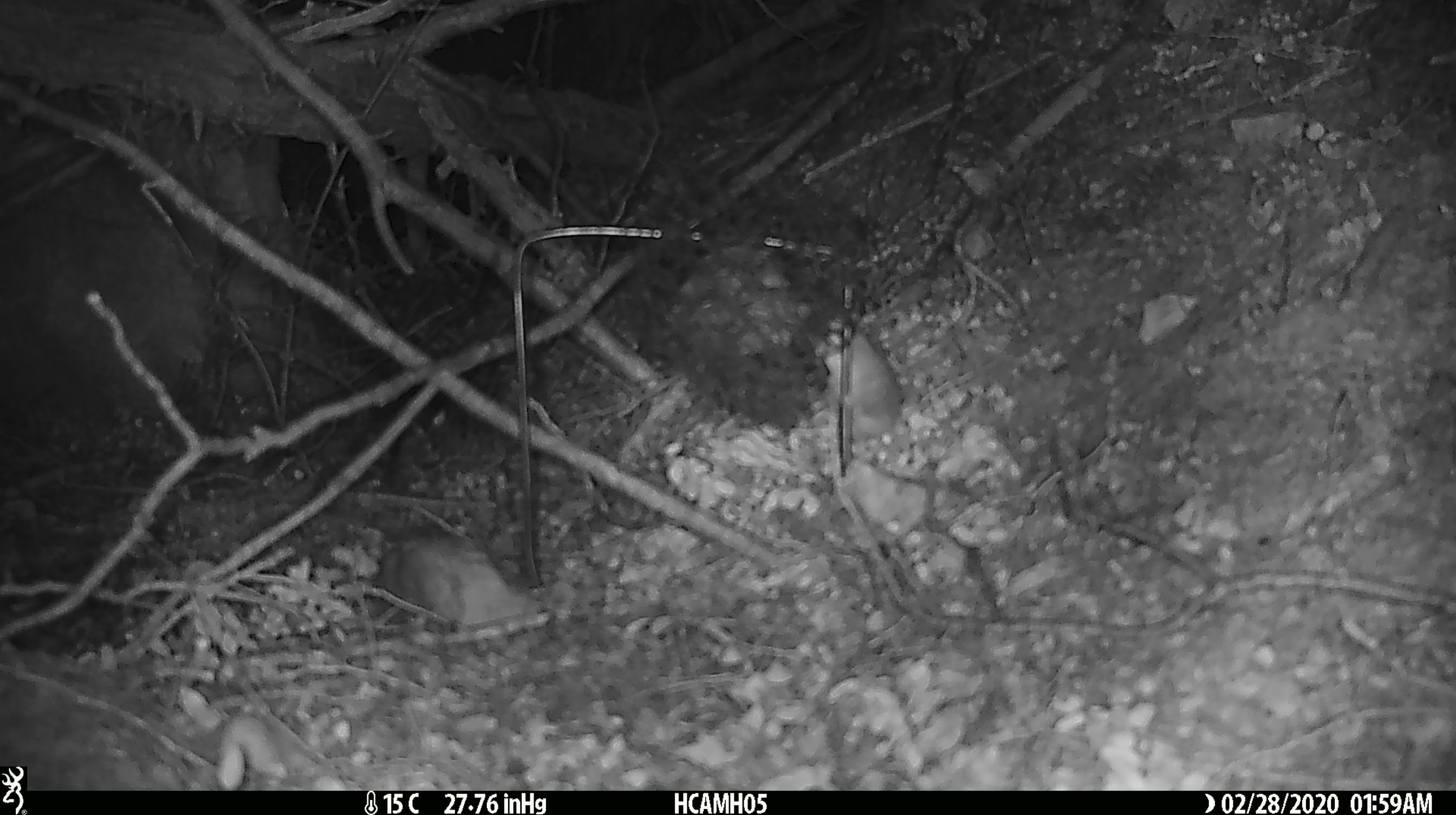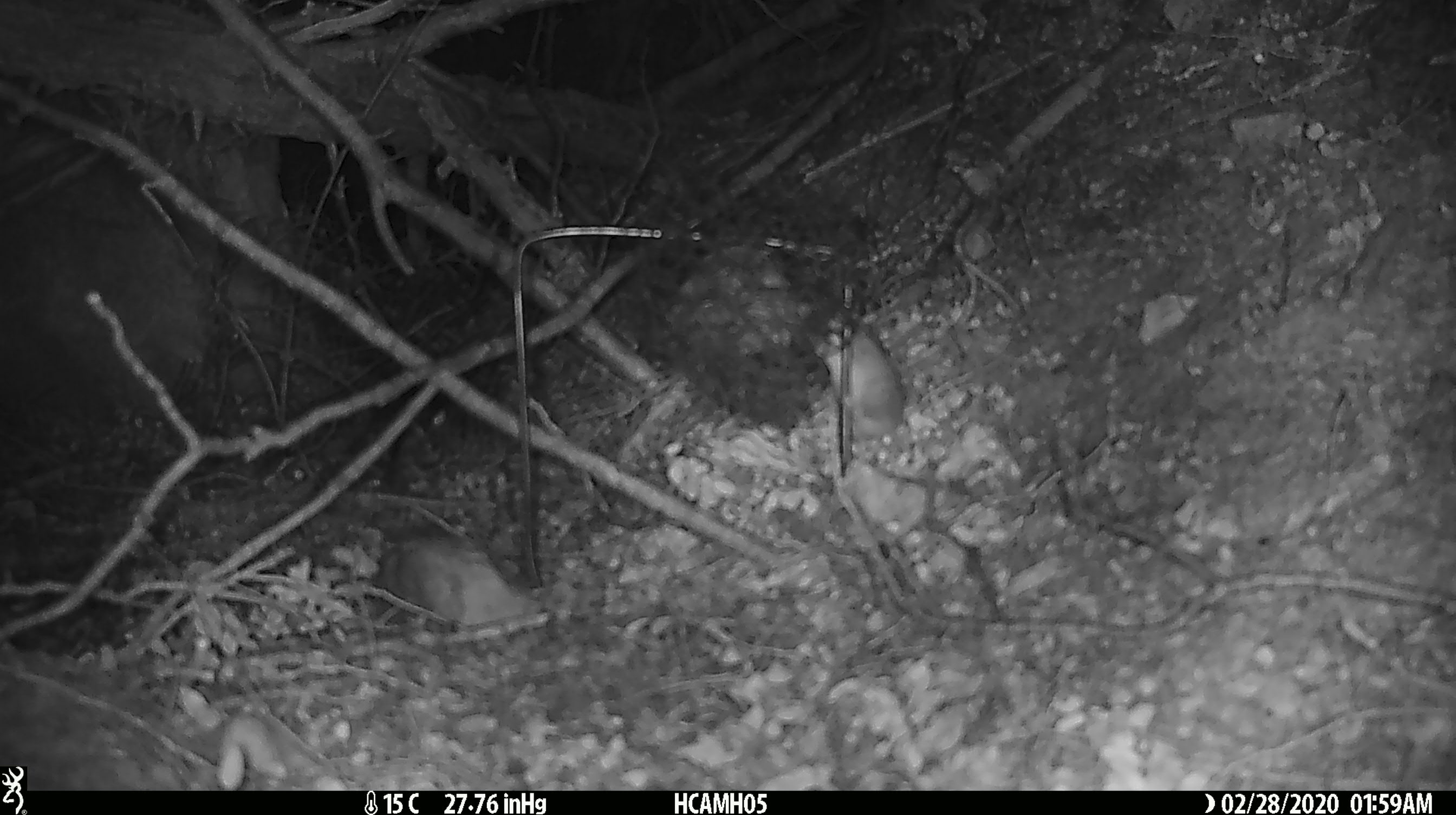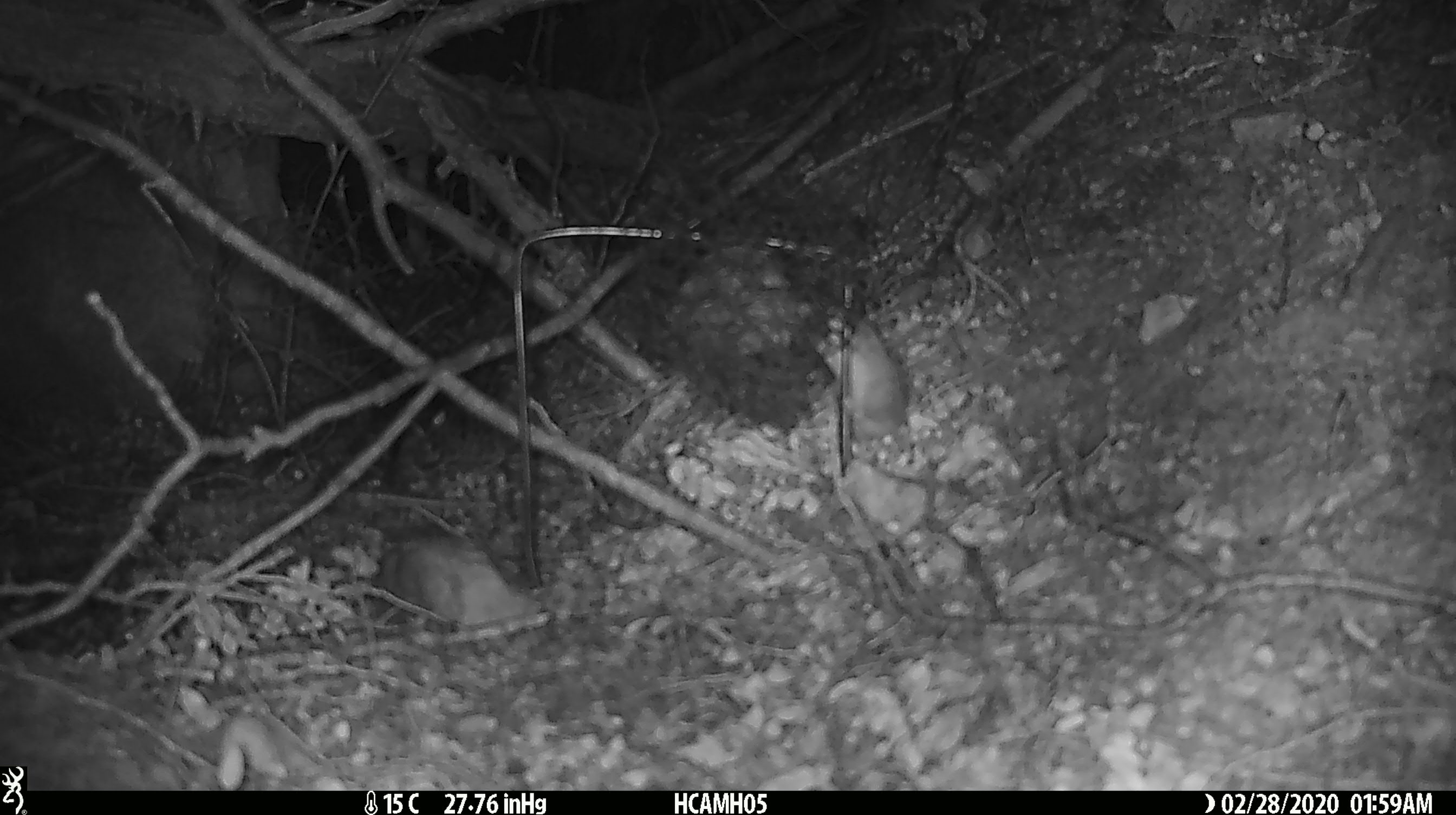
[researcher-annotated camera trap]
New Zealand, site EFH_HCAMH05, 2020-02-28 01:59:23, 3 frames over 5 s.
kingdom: Animalia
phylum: Chordata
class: Mammalia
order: Rodentia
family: Muridae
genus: Mus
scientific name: Mus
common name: mouse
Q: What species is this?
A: Mouse (Mus).